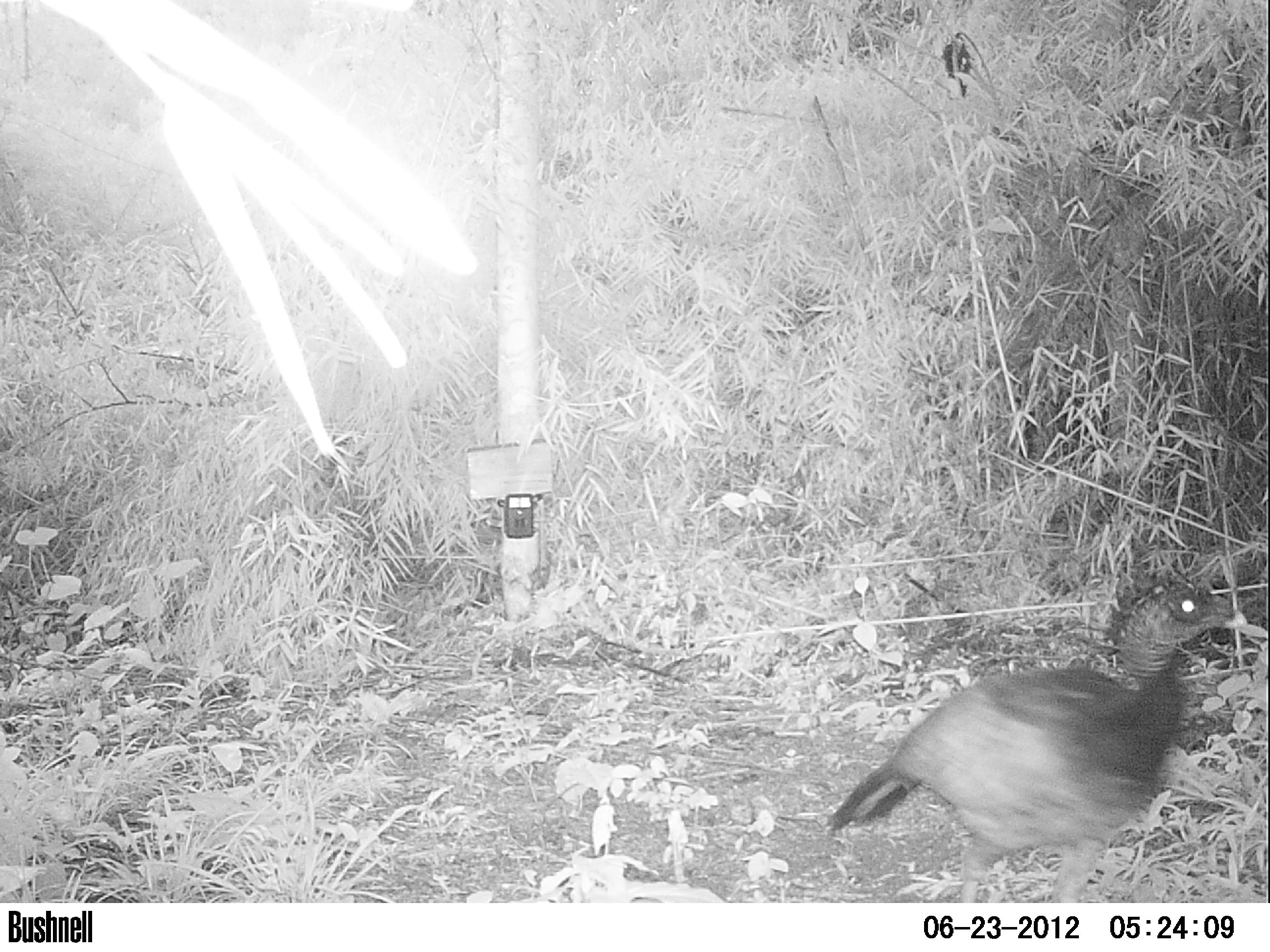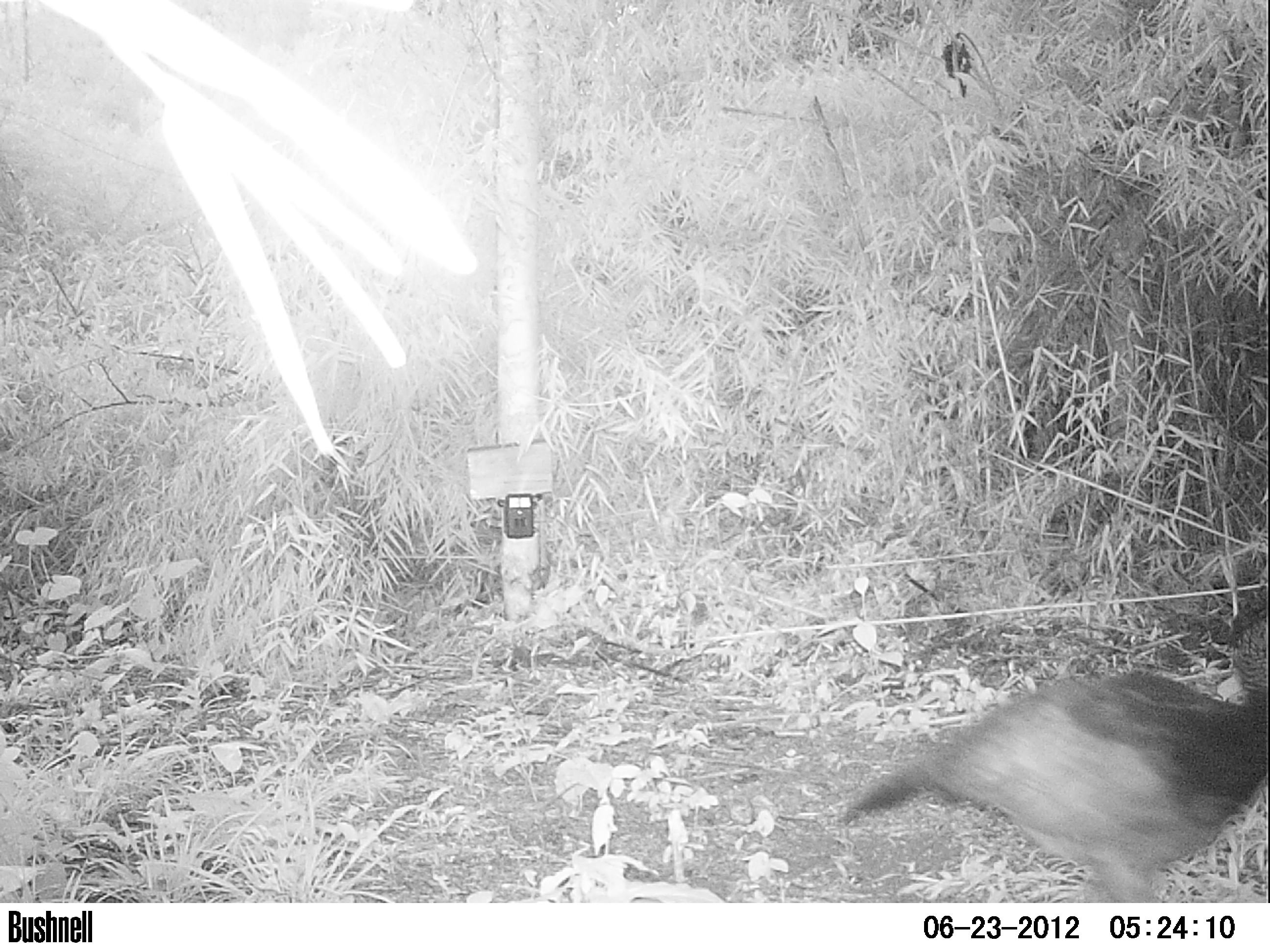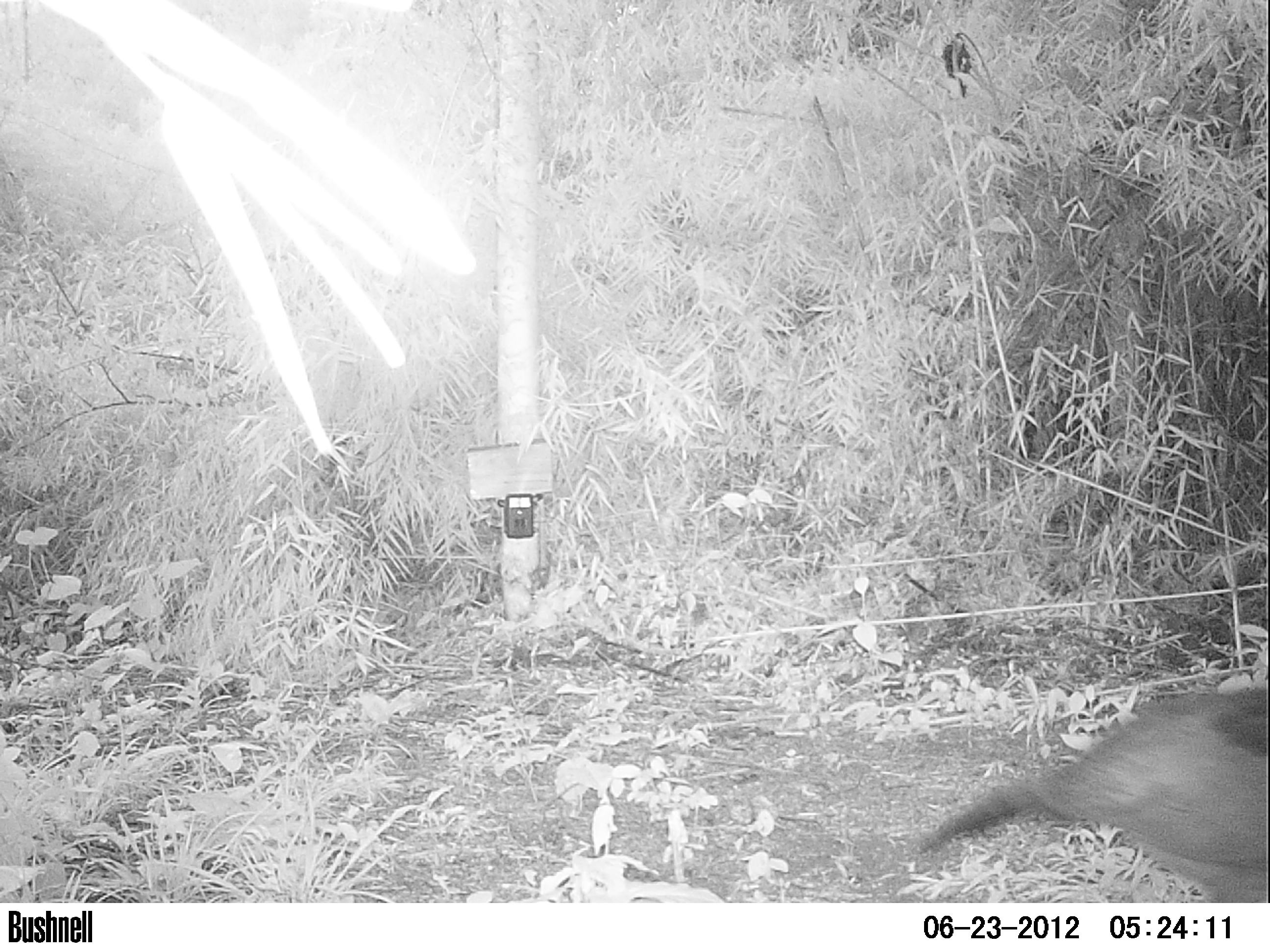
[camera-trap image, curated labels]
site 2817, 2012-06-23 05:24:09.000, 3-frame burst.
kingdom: Animalia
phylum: Chordata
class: Aves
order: Galliformes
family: Cracidae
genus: Crax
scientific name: Crax rubra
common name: great curassow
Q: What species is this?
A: Crax rubra (great curassow).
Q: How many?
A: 1.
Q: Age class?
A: Adult.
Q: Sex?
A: Female.